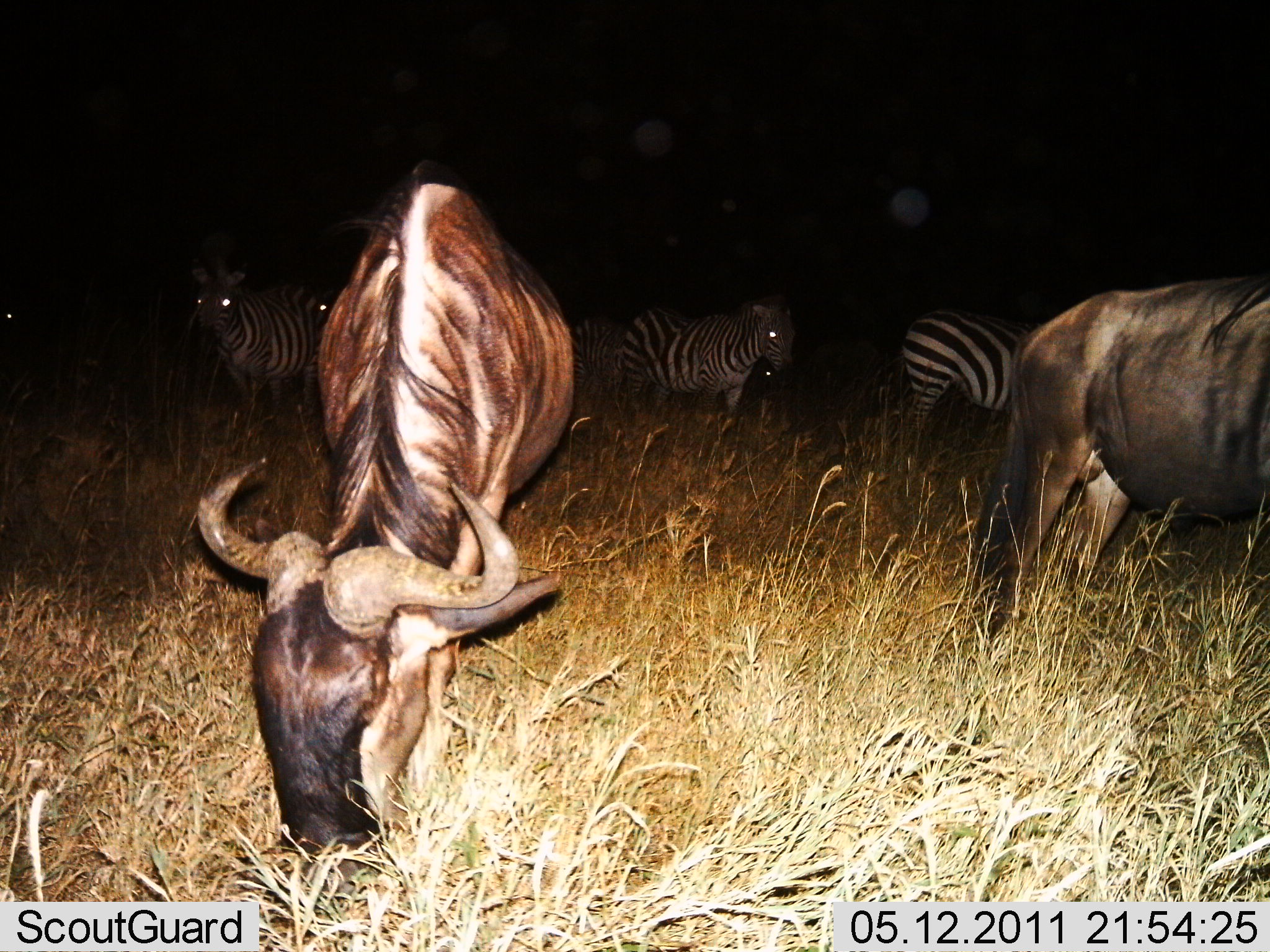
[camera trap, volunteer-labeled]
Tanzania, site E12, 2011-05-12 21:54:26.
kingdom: Animalia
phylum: Chordata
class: Mammalia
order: Artiodactyla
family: Bovidae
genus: Connochaetes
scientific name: Connochaetes taurinus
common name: blue wildebeest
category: wildebeest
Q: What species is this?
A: Wildebeest (blue wildebeest) (Connochaetes taurinus).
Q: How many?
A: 2.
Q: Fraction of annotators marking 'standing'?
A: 18%.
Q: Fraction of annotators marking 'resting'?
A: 0%.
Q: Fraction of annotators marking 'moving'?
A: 9%.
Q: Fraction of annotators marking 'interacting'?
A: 0%.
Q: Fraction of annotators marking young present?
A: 0%.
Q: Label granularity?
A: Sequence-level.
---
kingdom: Animalia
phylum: Chordata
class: Mammalia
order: Perissodactyla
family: Equidae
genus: Equus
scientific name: Equus quagga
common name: plains zebra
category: zebra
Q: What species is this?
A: Zebra (plains zebra) (Equus quagga).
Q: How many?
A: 5.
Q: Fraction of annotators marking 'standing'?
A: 80%.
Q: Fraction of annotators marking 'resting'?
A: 0%.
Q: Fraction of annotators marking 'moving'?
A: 20%.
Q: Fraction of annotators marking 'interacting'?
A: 0%.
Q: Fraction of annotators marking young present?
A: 0%.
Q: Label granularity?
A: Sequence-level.